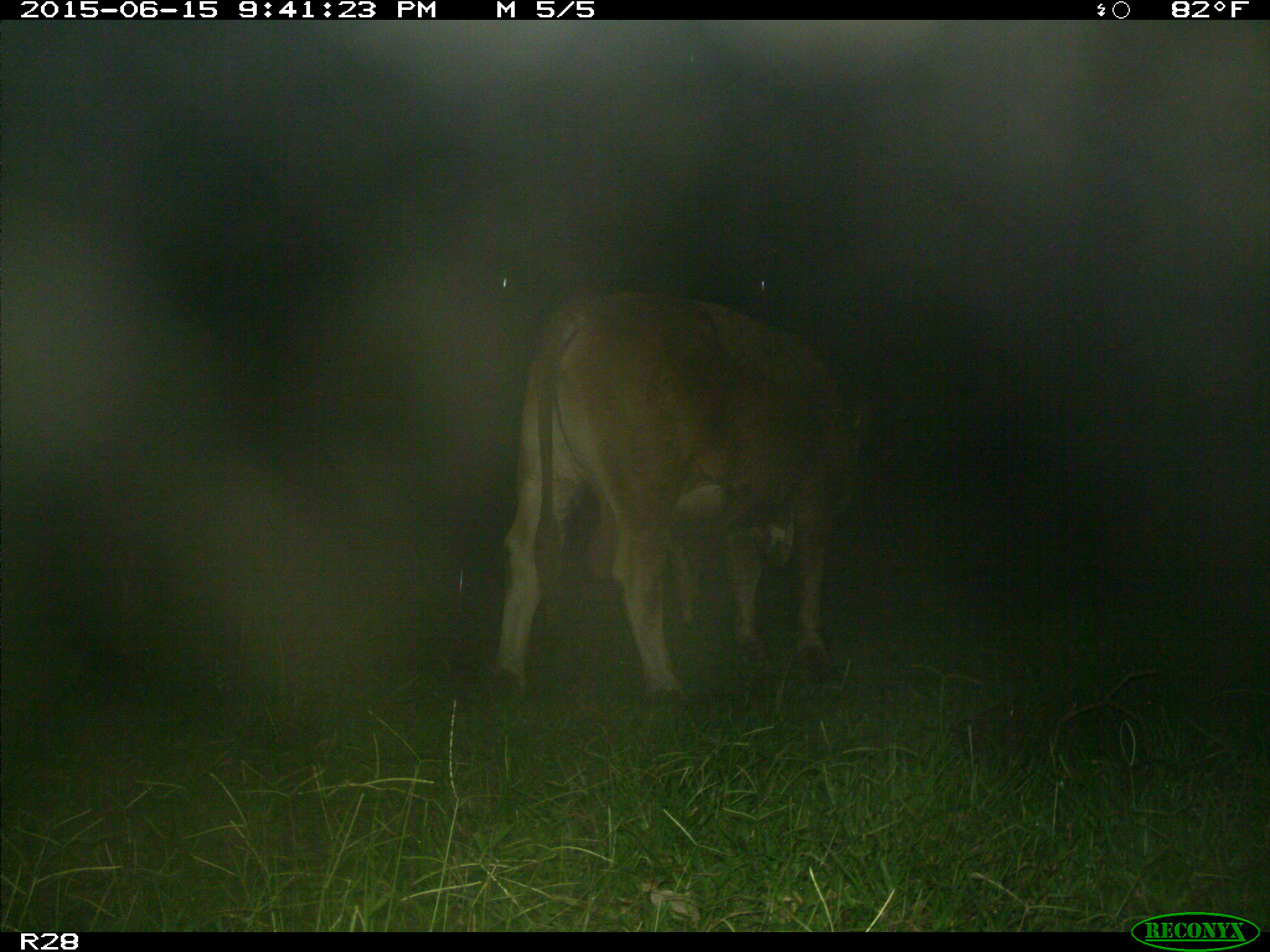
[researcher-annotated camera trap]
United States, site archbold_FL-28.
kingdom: Animalia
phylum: Chordata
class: Mammalia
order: Artiodactyla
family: Bovidae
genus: Bos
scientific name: Bos taurus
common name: domestic cow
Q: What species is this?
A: Bos taurus (domestic cow).